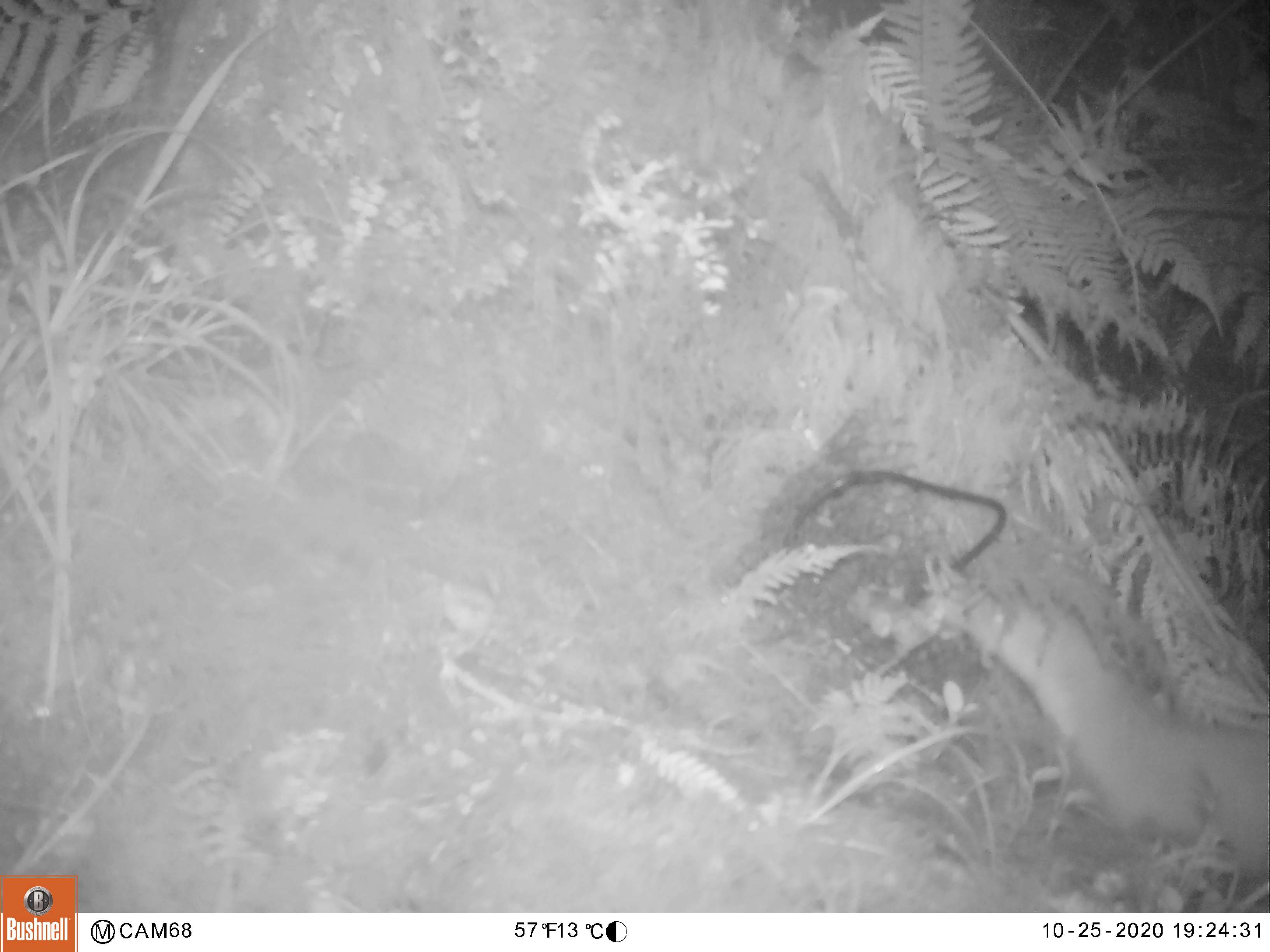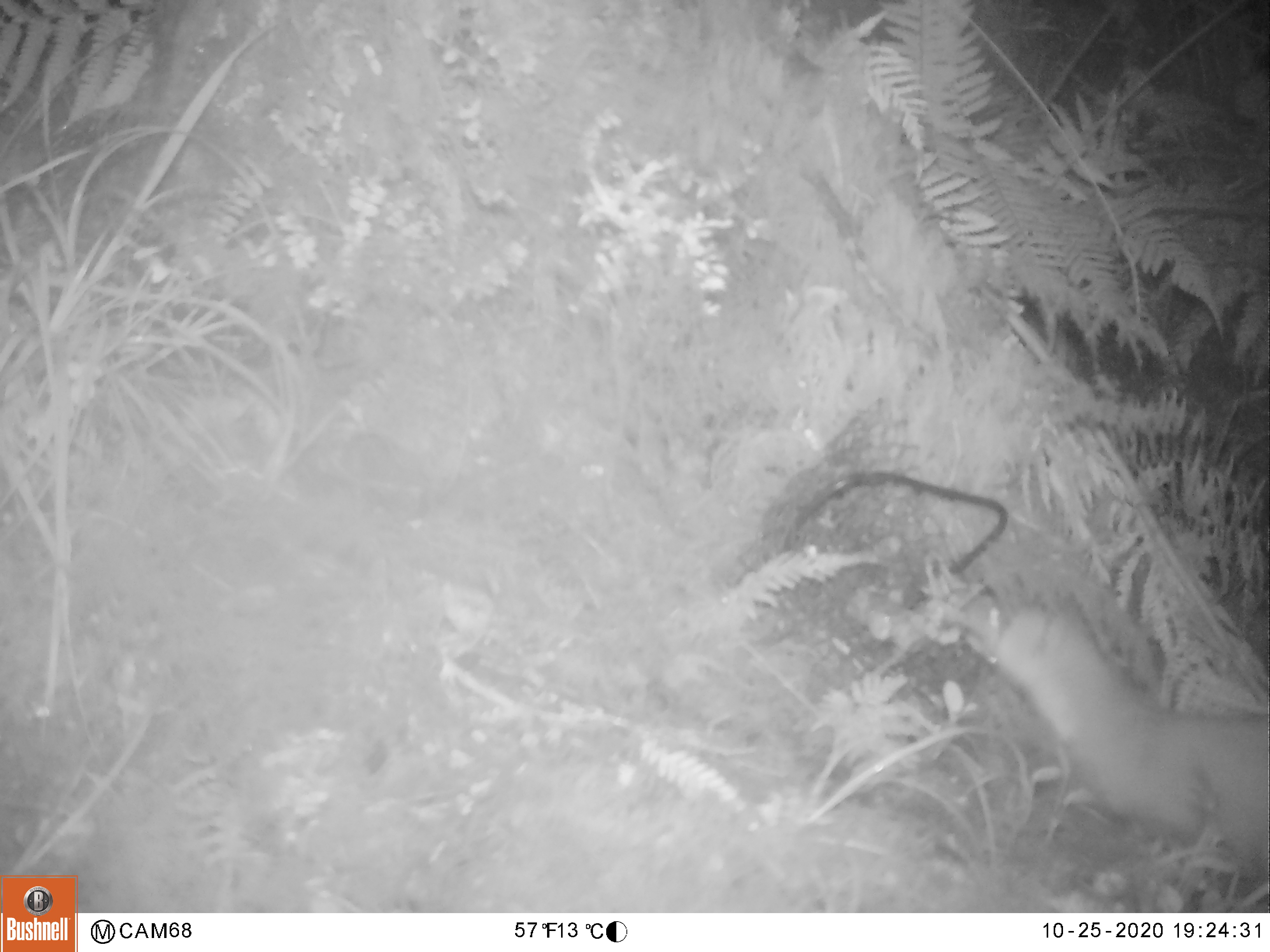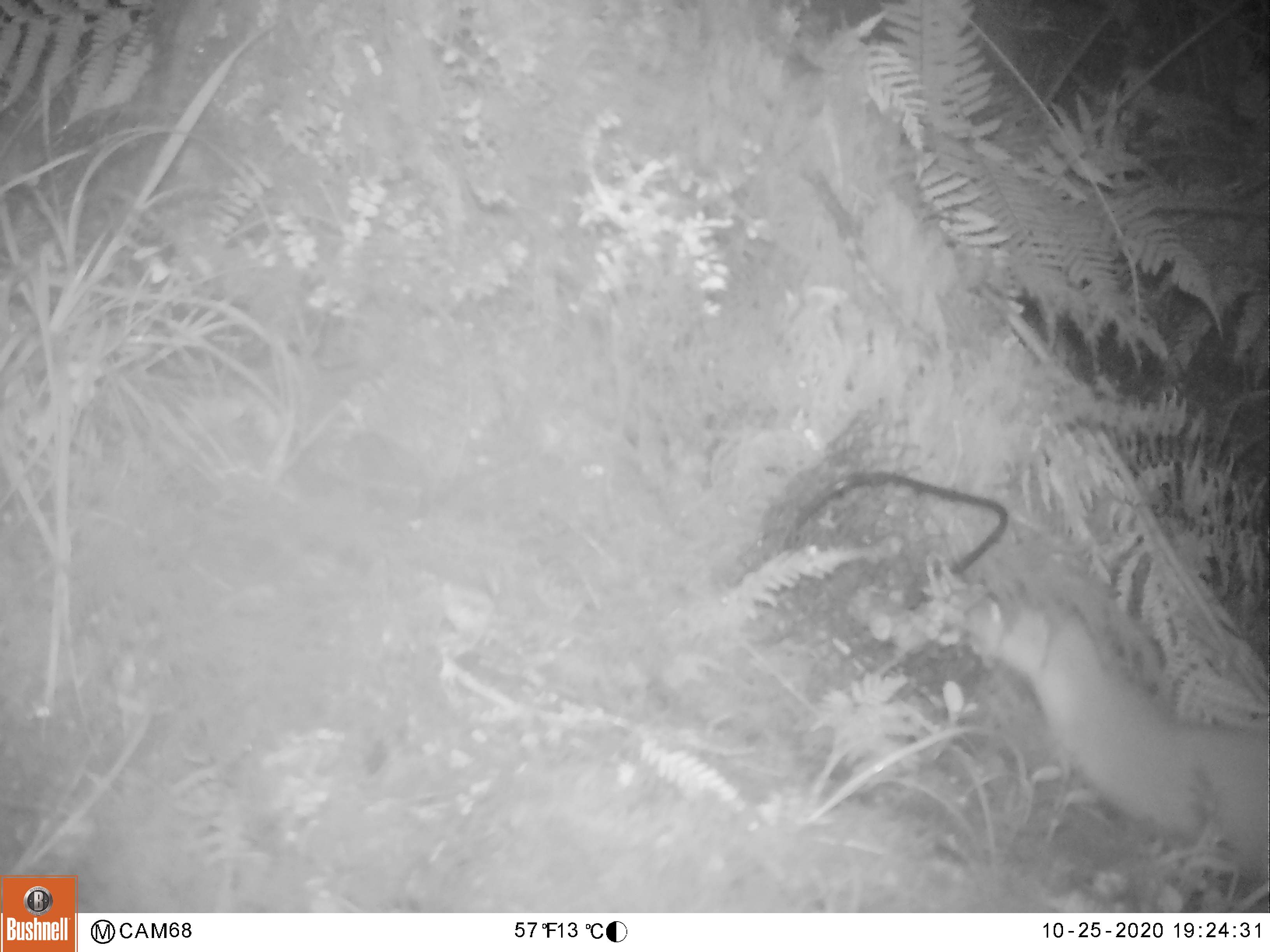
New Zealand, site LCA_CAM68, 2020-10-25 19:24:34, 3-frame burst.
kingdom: Animalia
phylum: Chordata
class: Mammalia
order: Carnivora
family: Mustelidae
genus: Mustela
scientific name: Mustela erminea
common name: stoat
Stoat (Mustela erminea).